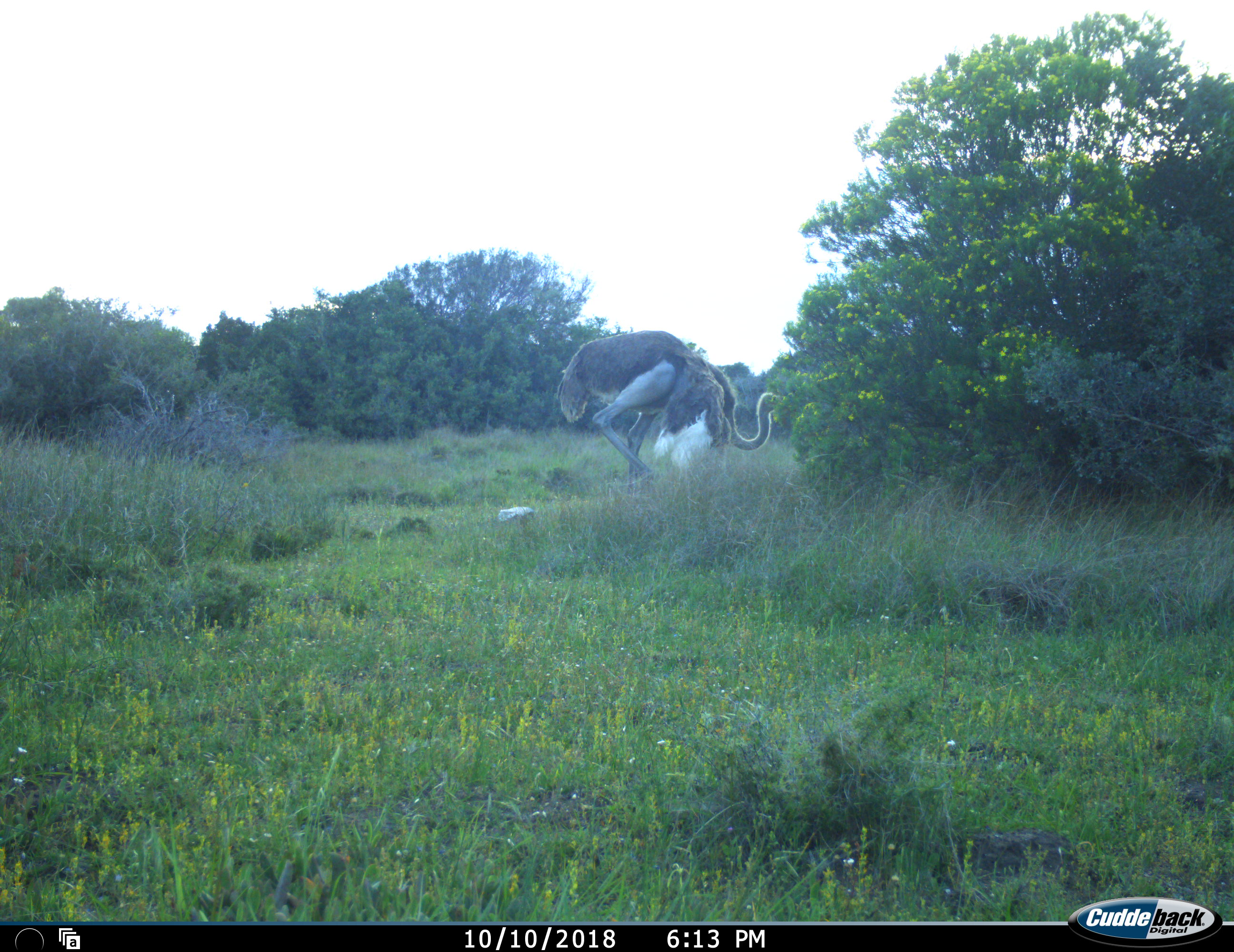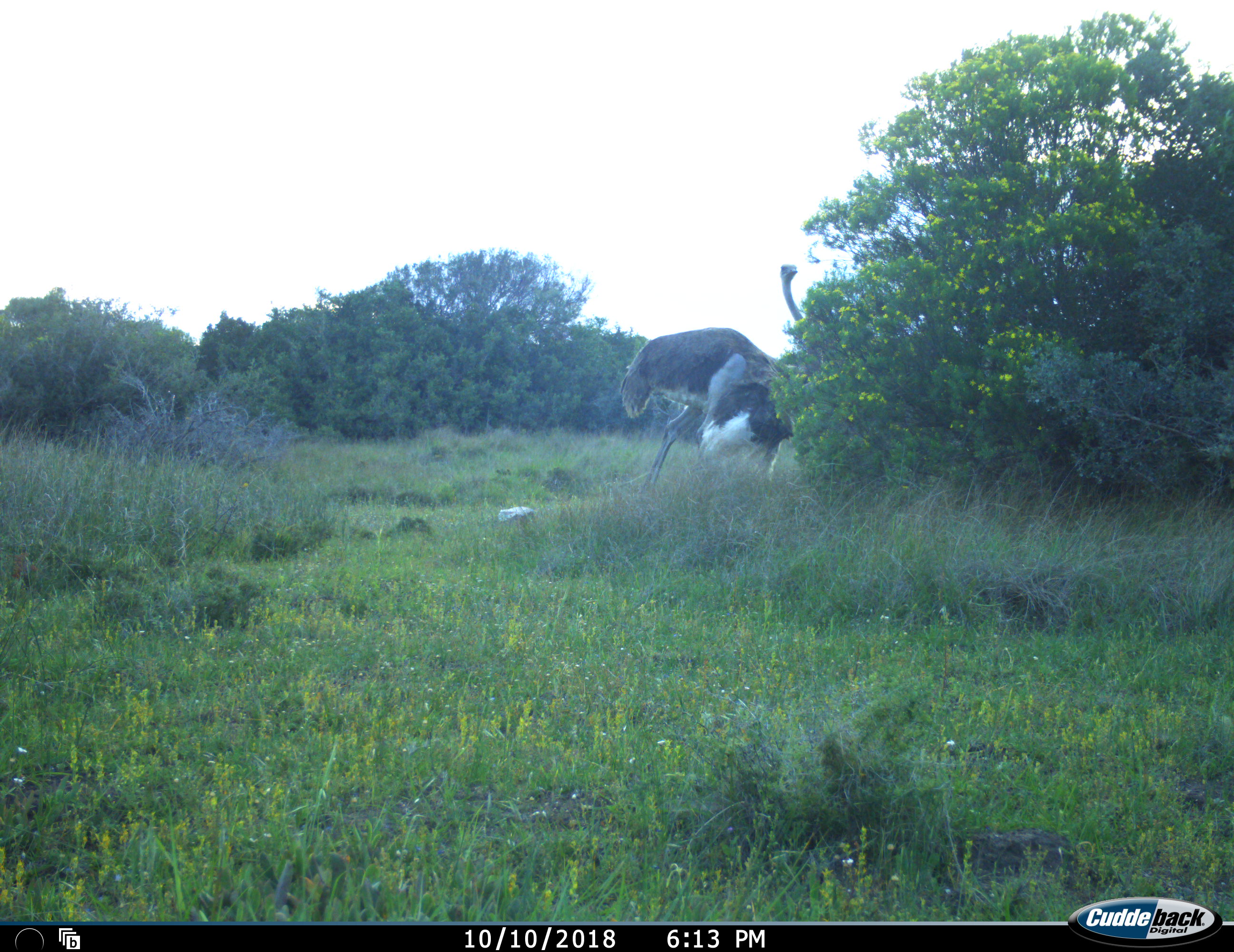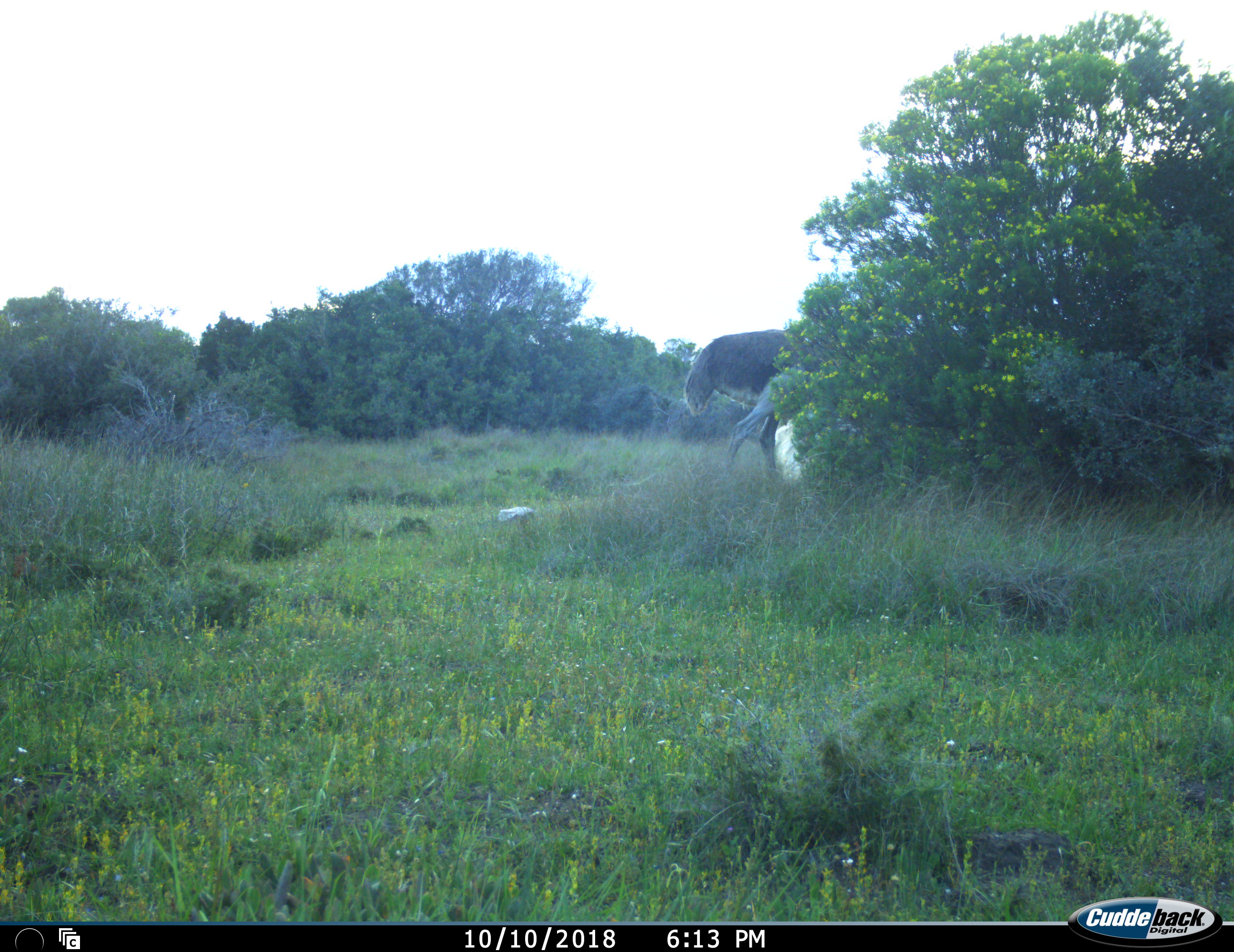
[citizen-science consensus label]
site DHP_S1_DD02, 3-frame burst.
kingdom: Animalia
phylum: Chordata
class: Aves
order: Struthioniformes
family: Struthionidae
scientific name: Struthionidae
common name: ostrich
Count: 1.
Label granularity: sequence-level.